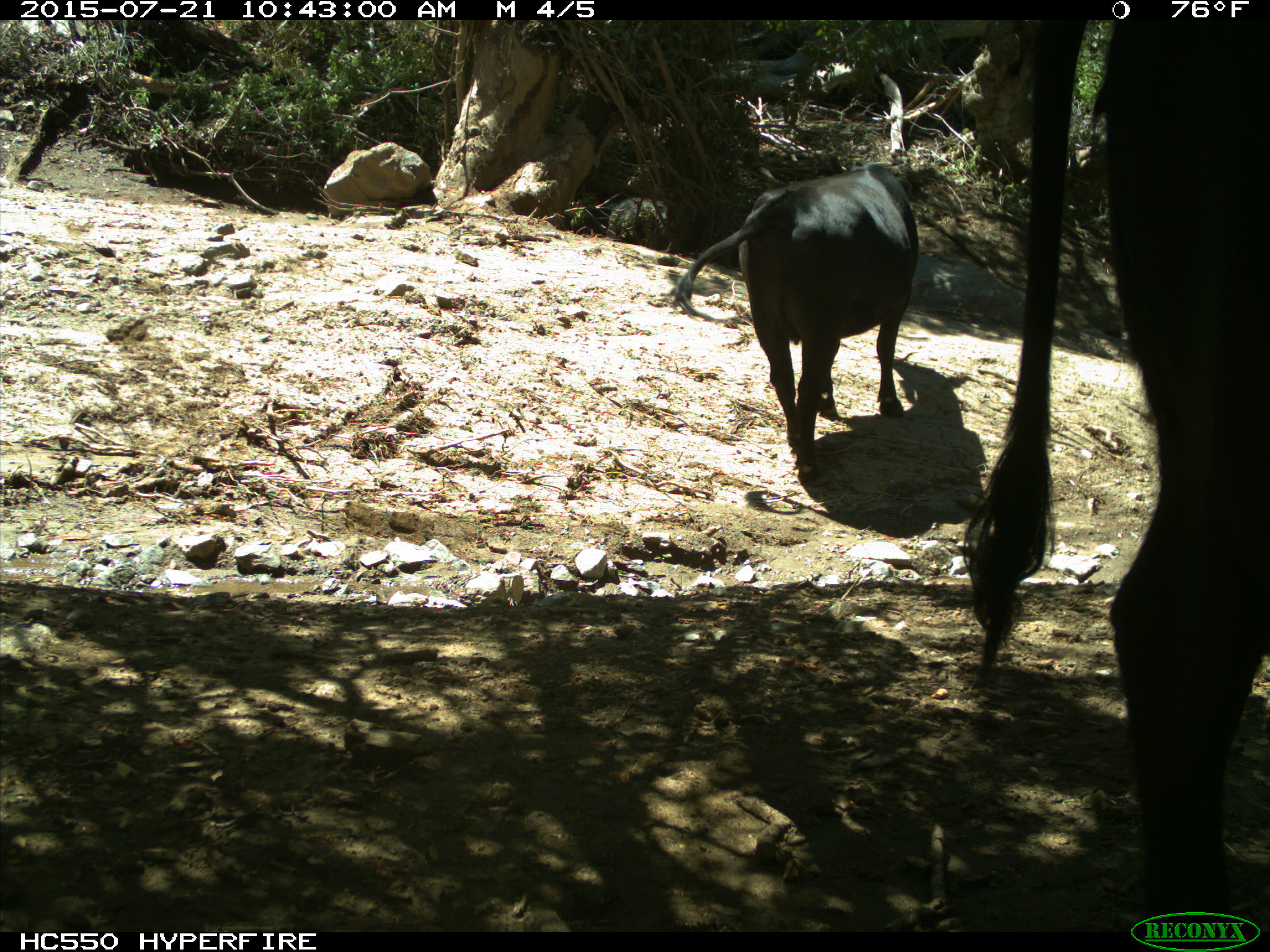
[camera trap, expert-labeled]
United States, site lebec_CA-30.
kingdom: Animalia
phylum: Chordata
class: Mammalia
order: Artiodactyla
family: Bovidae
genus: Bos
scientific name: Bos taurus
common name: domestic cow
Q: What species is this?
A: Bos taurus (domestic cow).